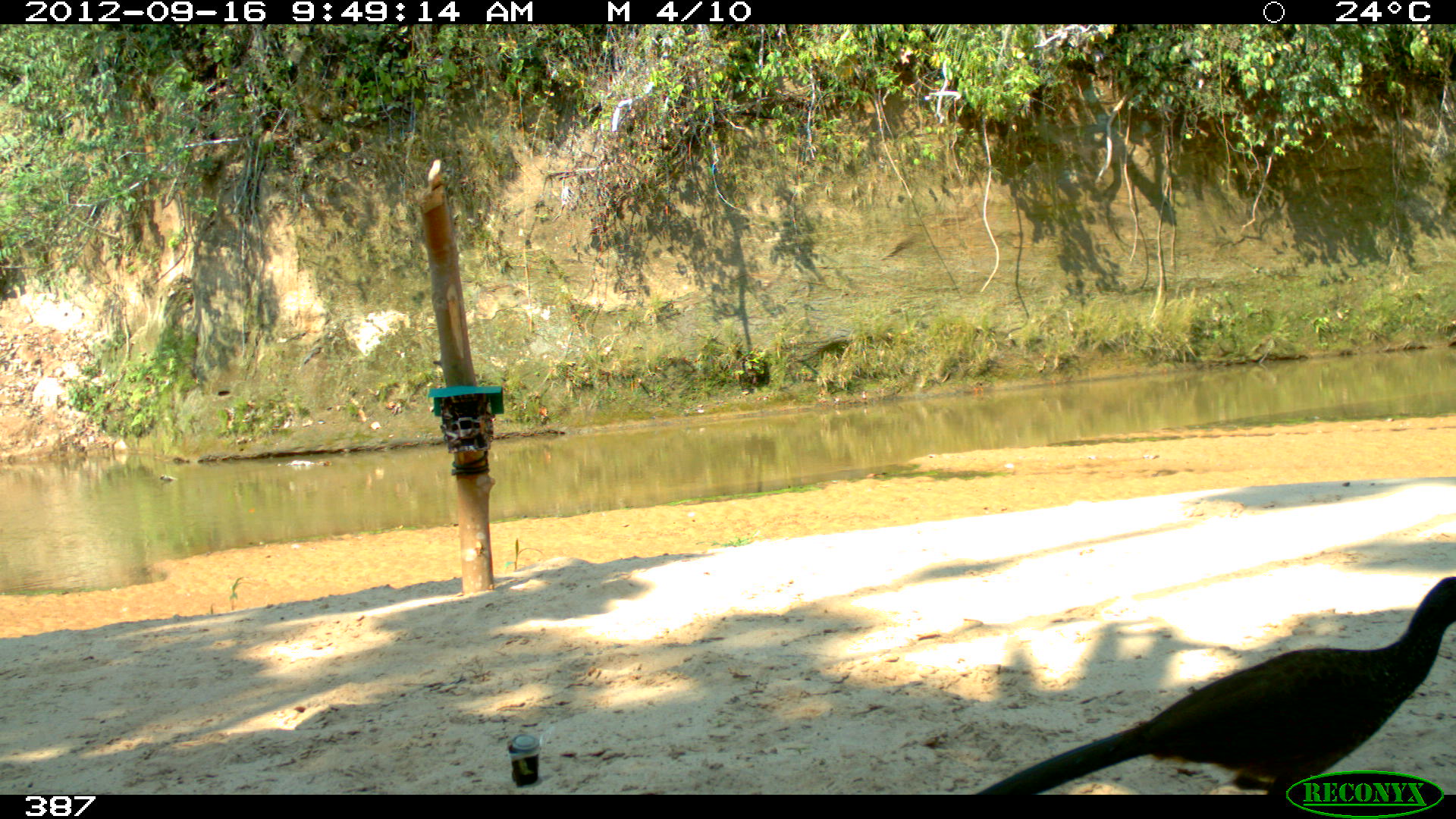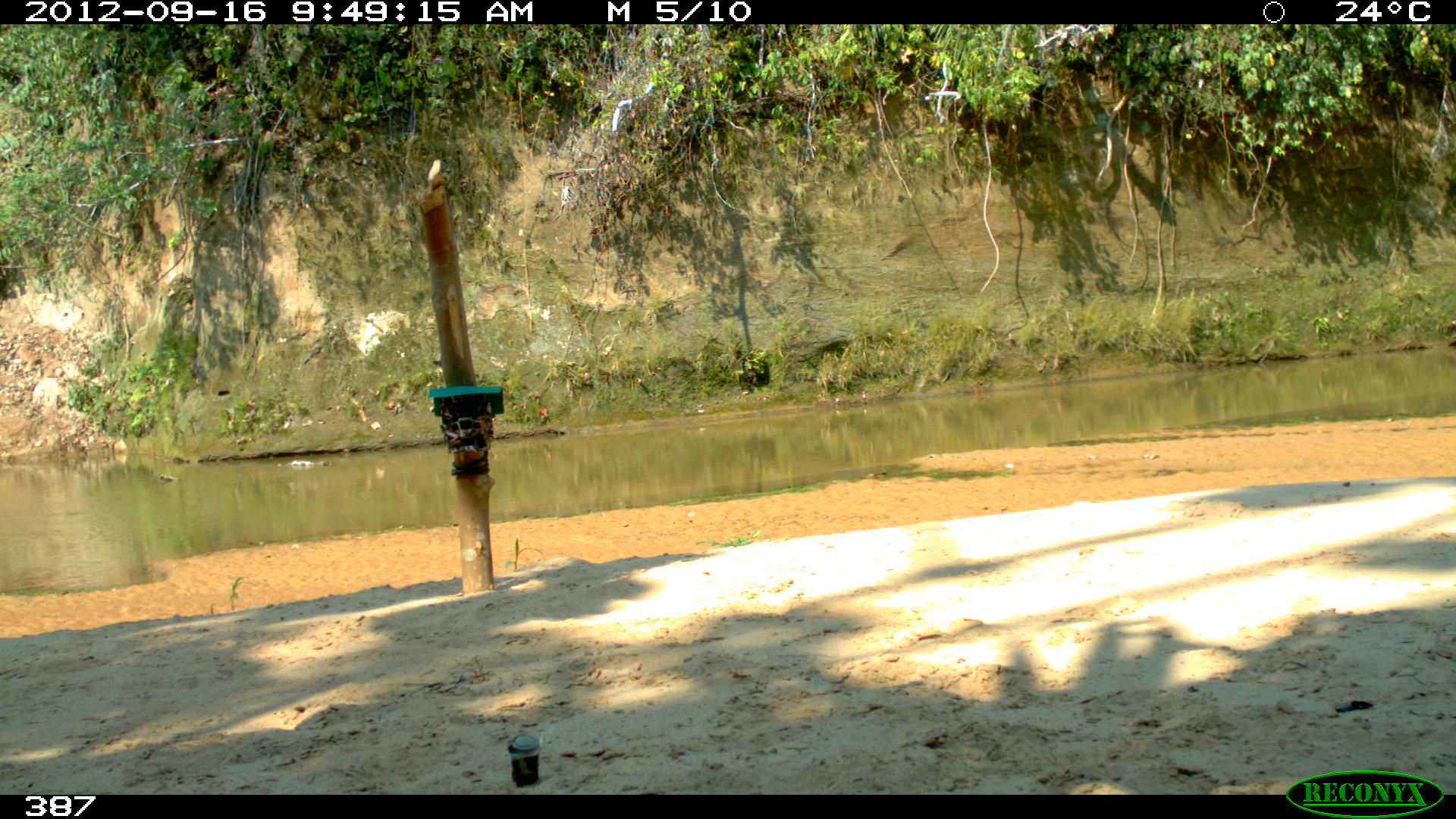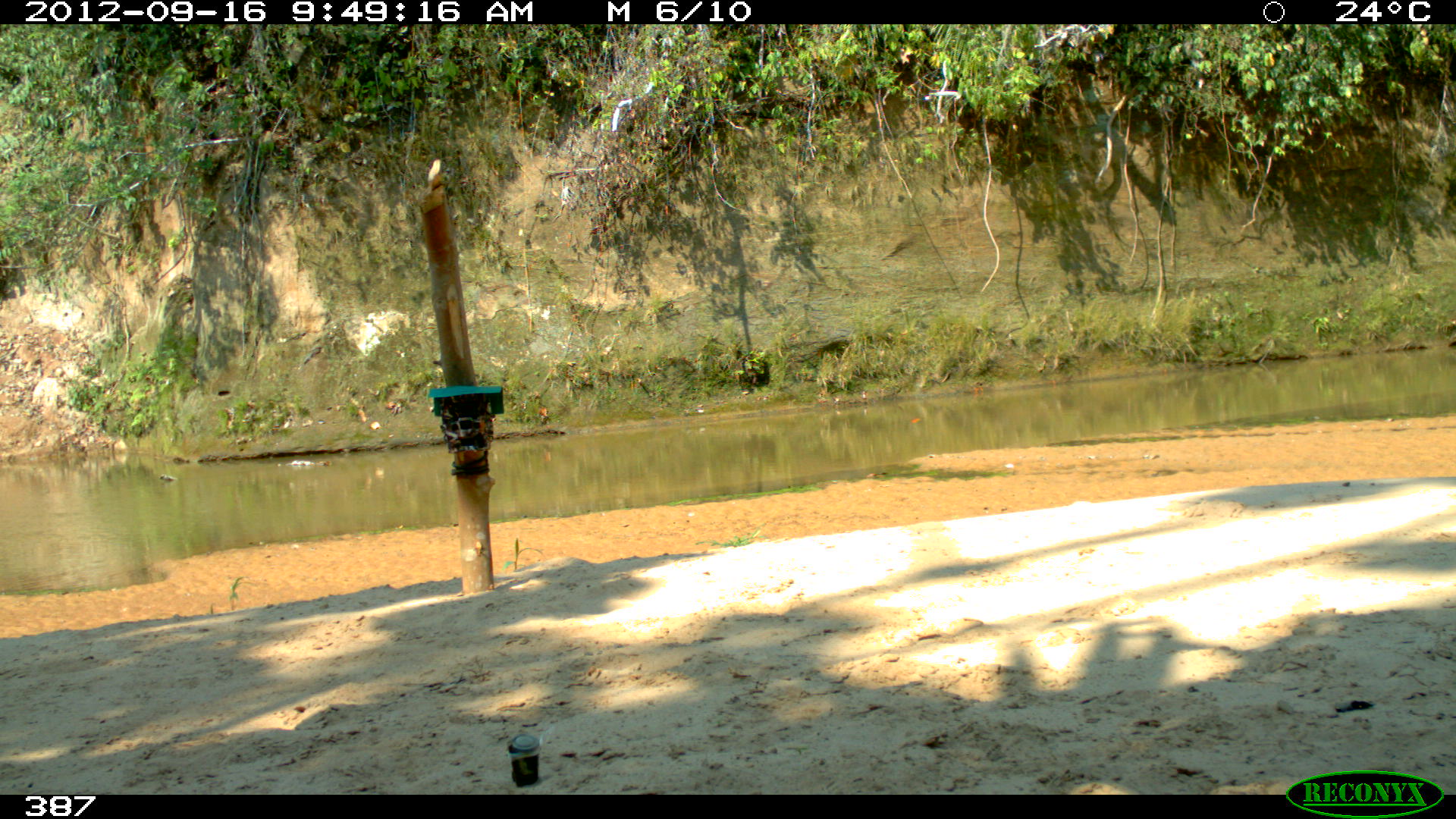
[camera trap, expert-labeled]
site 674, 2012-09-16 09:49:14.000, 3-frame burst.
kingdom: Animalia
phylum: Chordata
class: Aves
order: Galliformes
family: Cracidae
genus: Penelope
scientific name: Penelope superciliaris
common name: rusty-margined guan